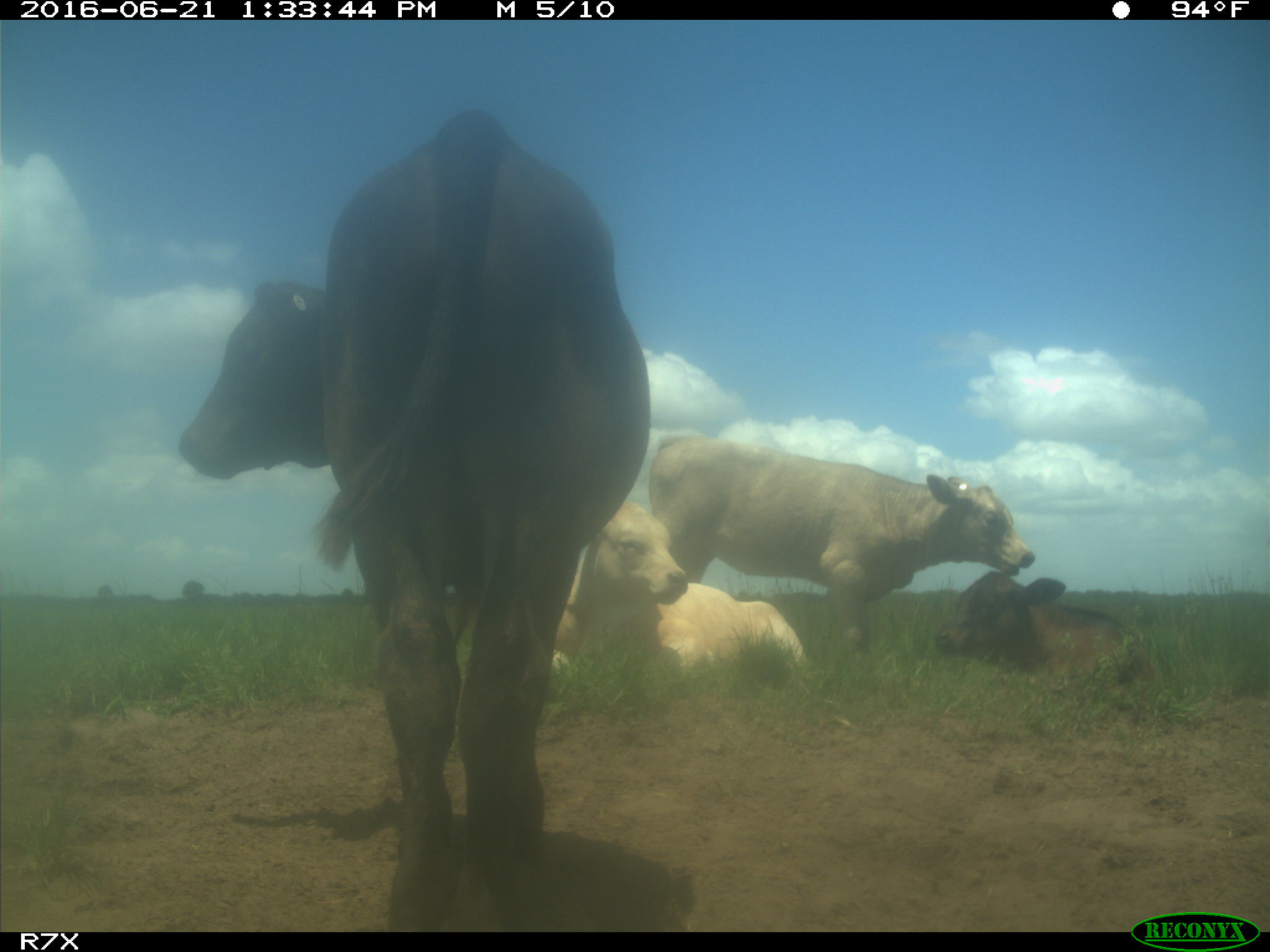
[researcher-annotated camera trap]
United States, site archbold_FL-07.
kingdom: Animalia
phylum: Chordata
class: Mammalia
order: Artiodactyla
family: Bovidae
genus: Bos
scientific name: Bos taurus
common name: domestic cow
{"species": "Bos taurus (domestic cow)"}